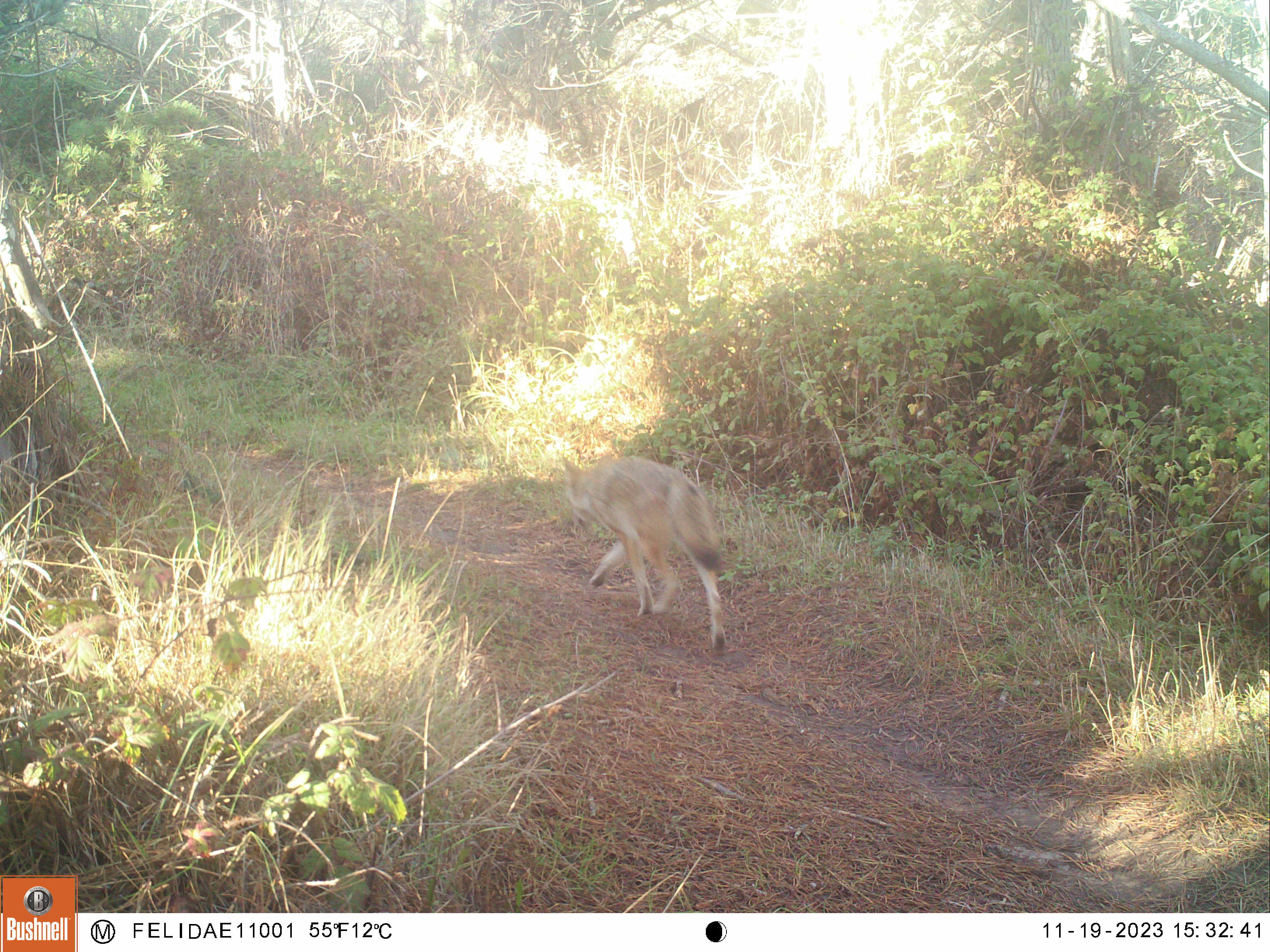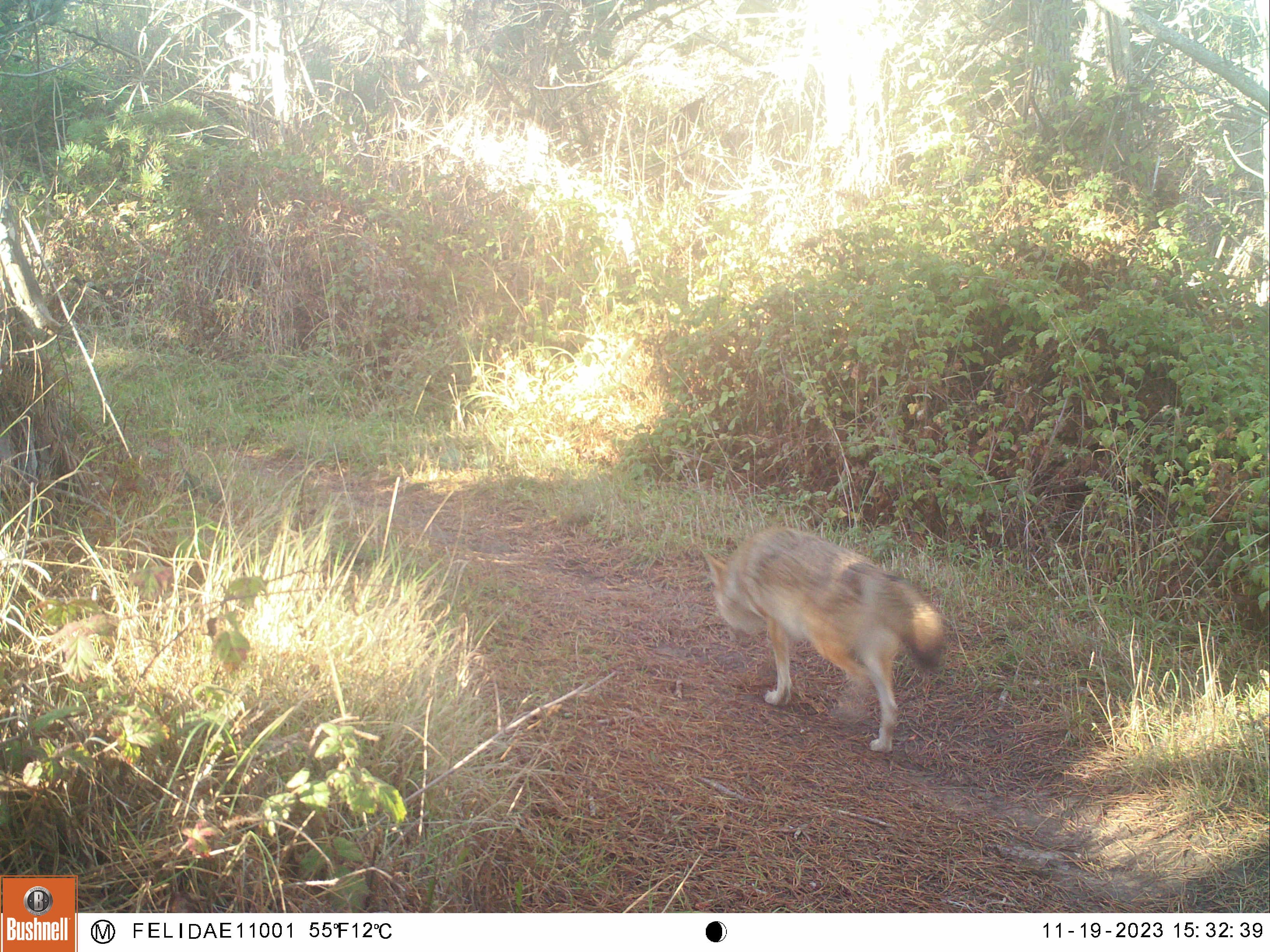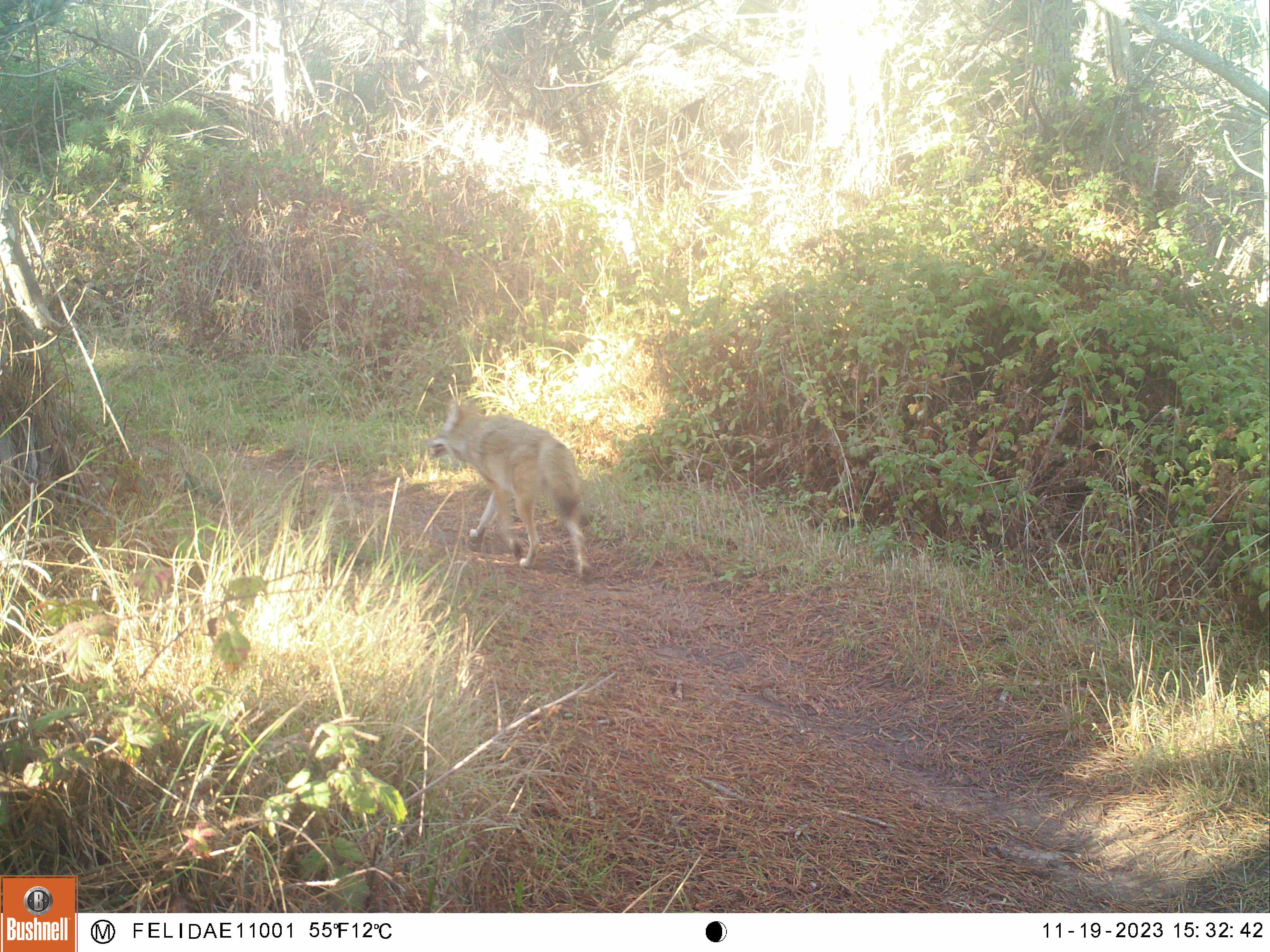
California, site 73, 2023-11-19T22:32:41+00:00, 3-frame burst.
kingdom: Animalia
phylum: Chordata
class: Mammalia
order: Carnivora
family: Canidae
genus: Canis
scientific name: Canis latrans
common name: coyote